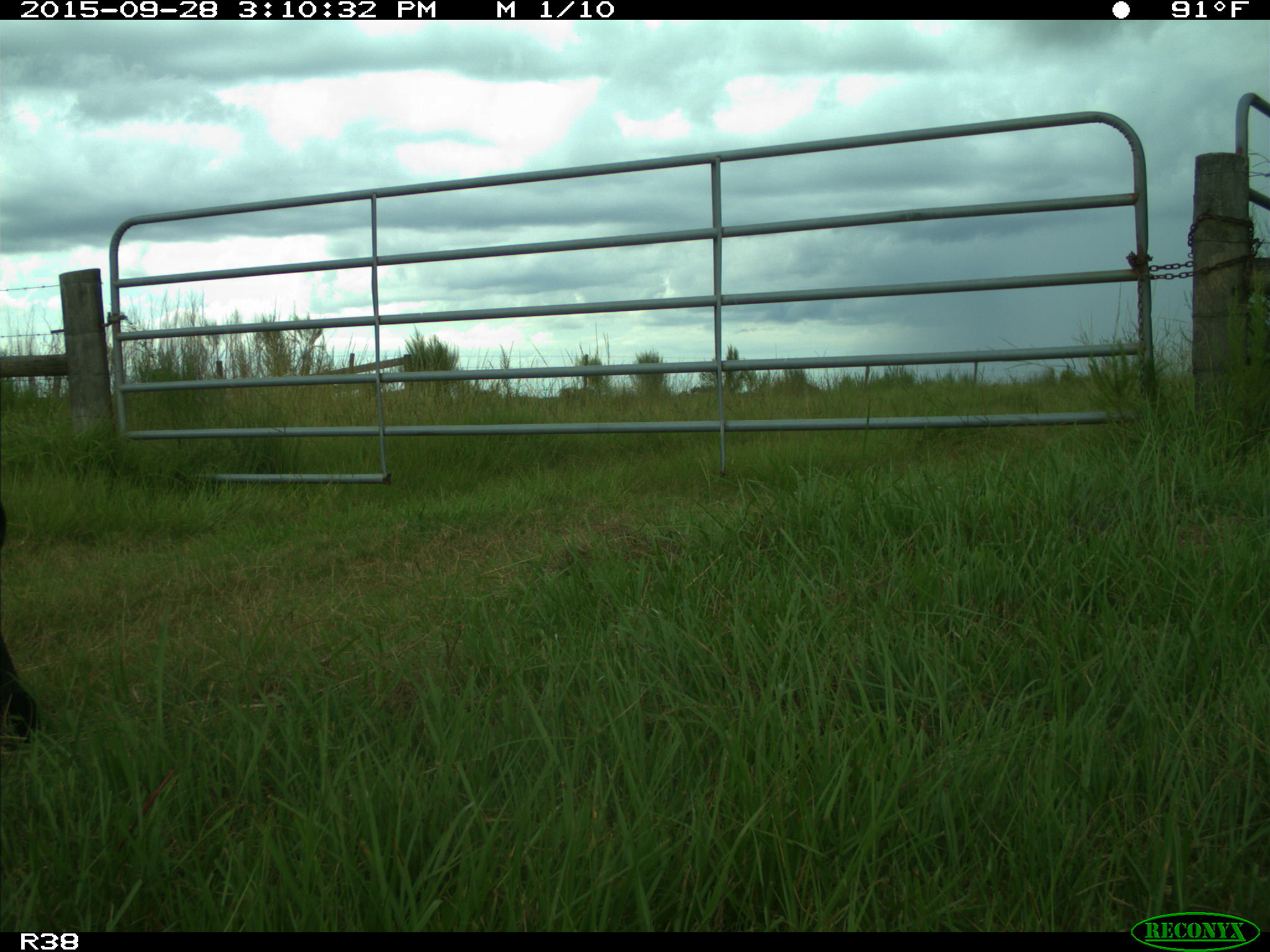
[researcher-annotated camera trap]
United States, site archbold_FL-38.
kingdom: Animalia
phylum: Chordata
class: Mammalia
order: Artiodactyla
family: Bovidae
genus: Bos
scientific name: Bos taurus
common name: domestic cow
Bos taurus (domestic cow).